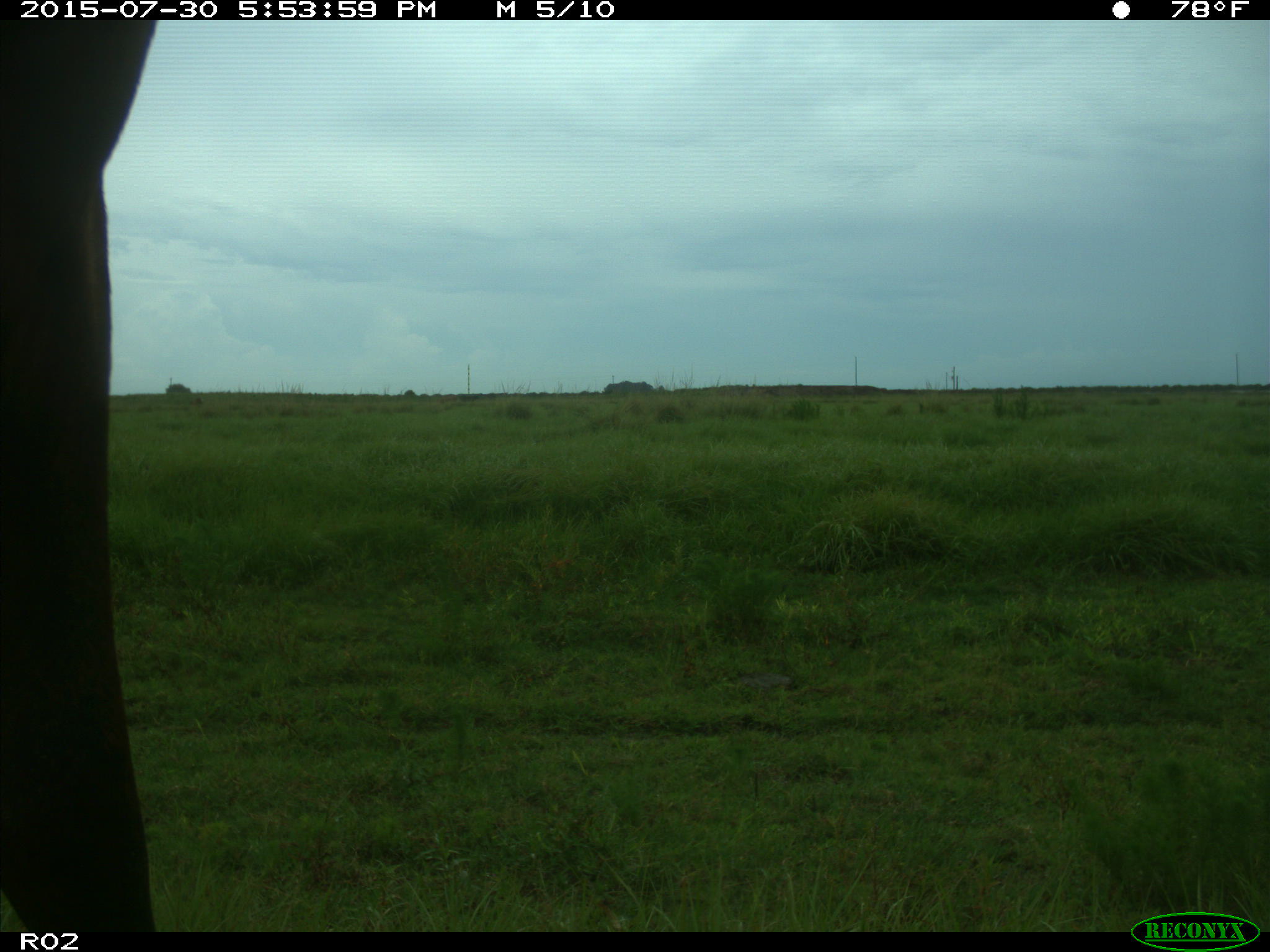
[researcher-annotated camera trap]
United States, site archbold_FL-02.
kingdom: Animalia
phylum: Chordata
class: Mammalia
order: Artiodactyla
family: Bovidae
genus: Bos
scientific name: Bos taurus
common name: domestic cow